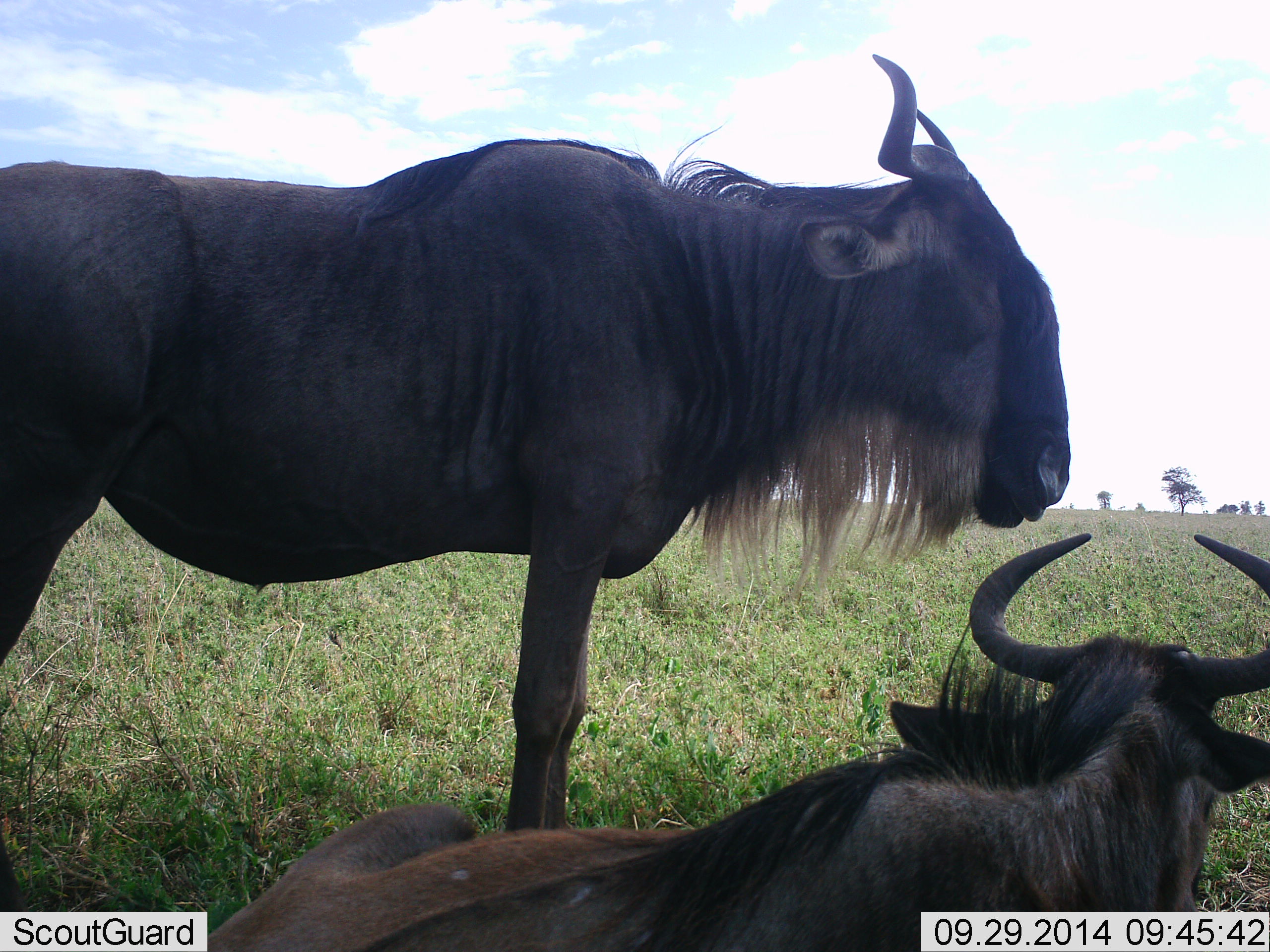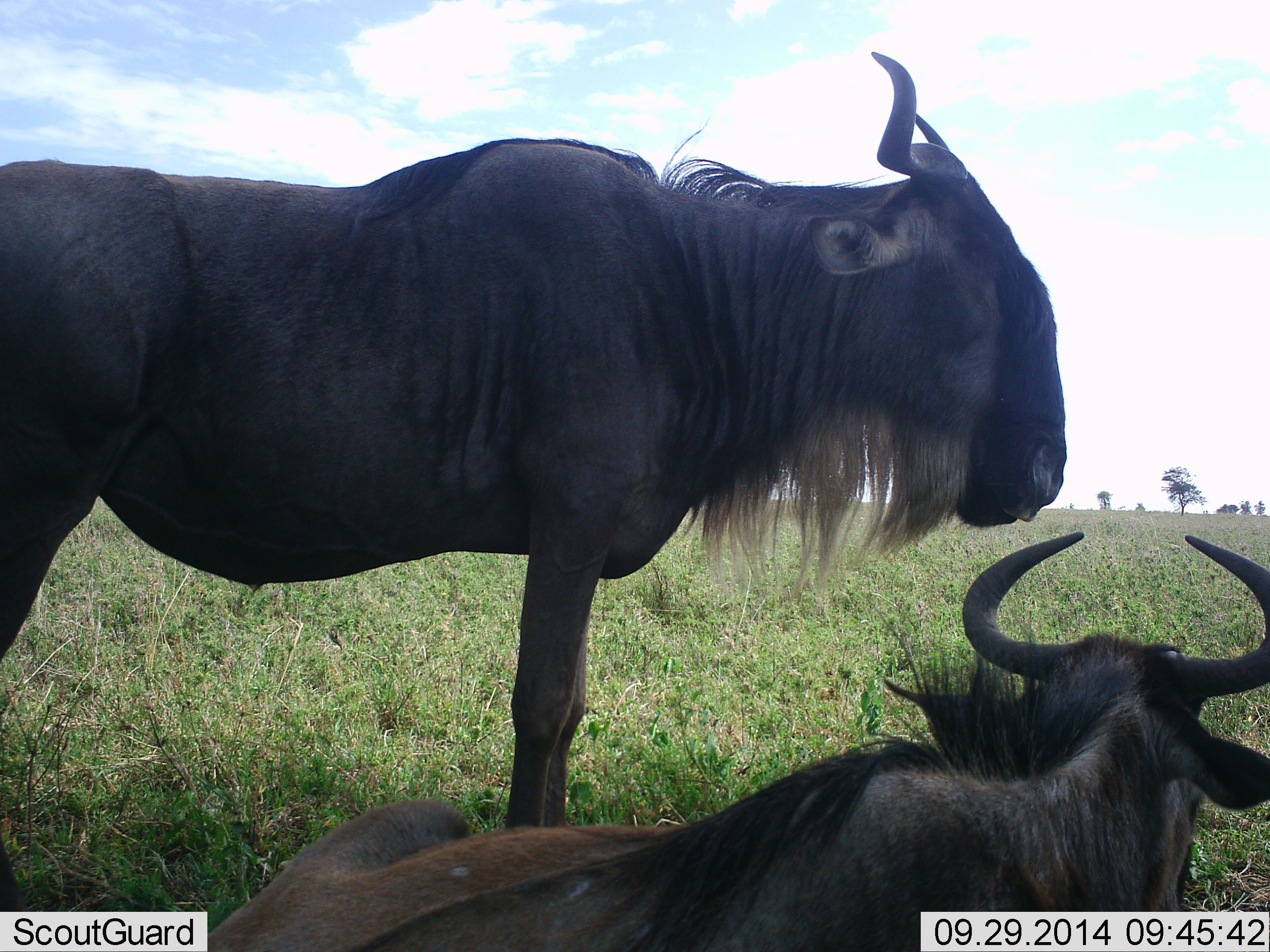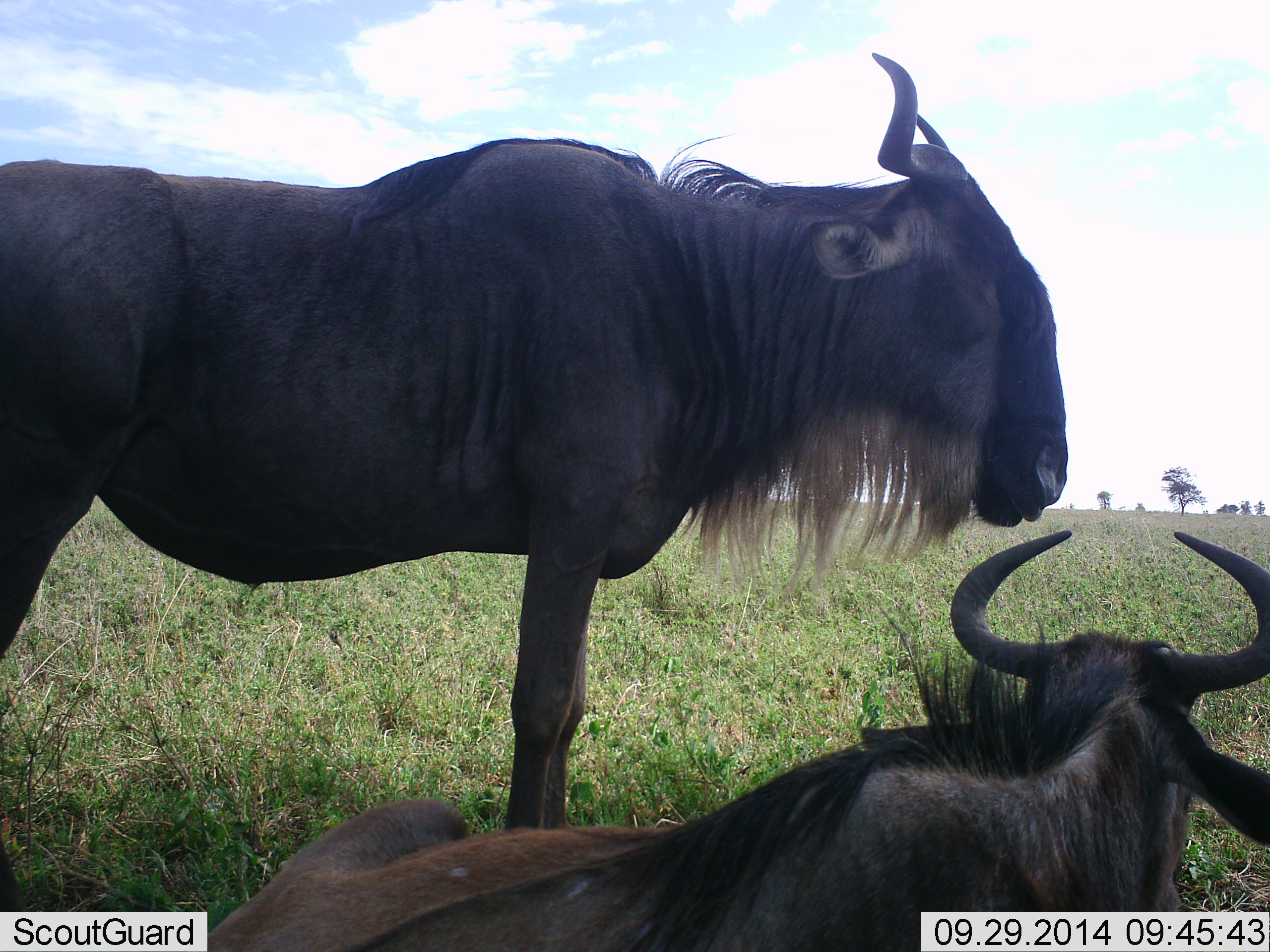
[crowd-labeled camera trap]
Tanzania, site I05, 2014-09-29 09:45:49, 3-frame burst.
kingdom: Animalia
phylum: Chordata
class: Mammalia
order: Artiodactyla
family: Bovidae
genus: Connochaetes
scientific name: Connochaetes taurinus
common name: blue wildebeest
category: wildebeest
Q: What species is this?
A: Wildebeest (blue wildebeest) (Connochaetes taurinus).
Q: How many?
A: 2.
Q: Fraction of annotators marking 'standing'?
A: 90%.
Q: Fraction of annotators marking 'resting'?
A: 100%.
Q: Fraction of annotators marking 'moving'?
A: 0%.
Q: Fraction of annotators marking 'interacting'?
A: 10%.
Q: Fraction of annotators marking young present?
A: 0%.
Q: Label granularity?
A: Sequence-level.